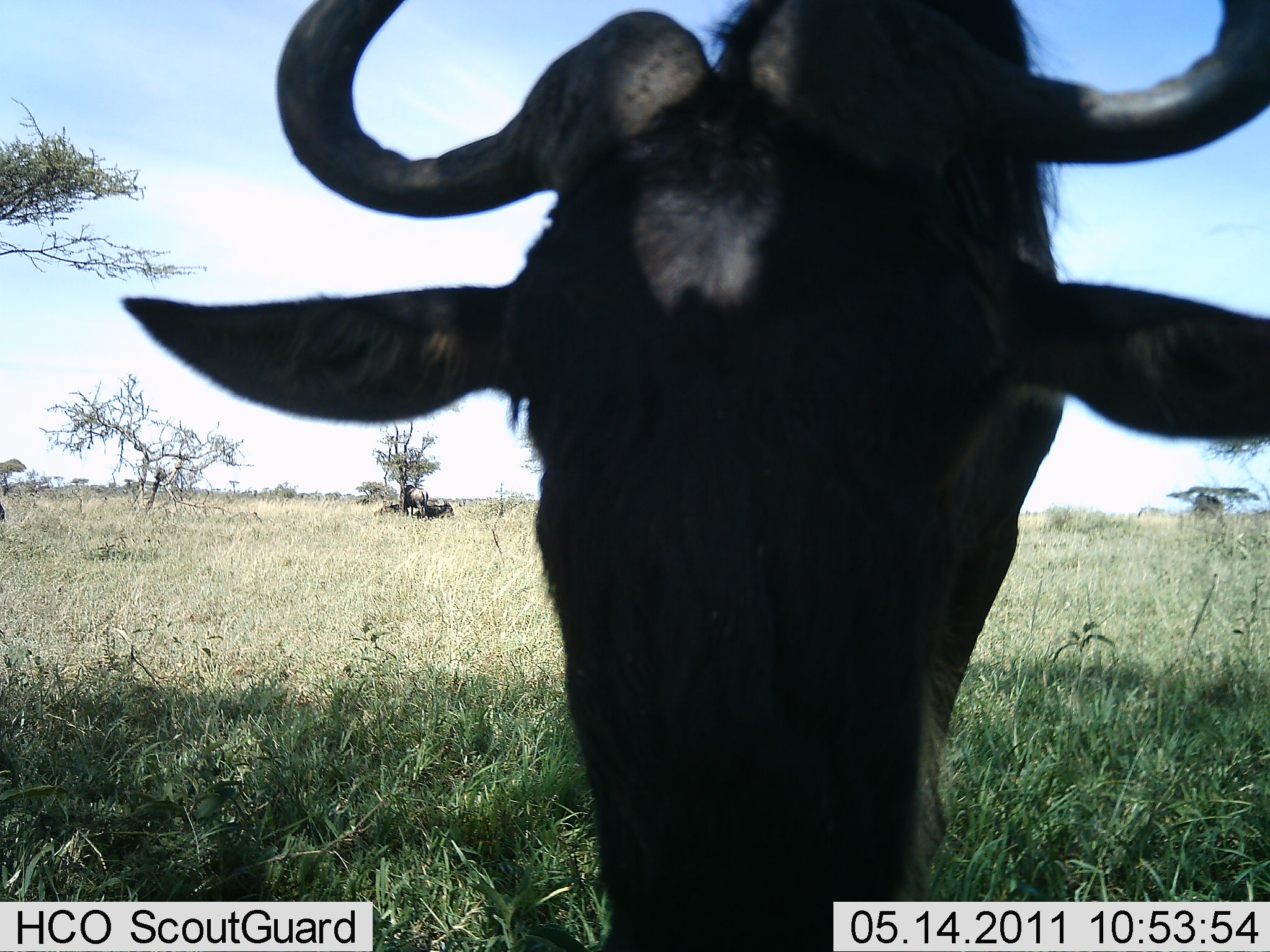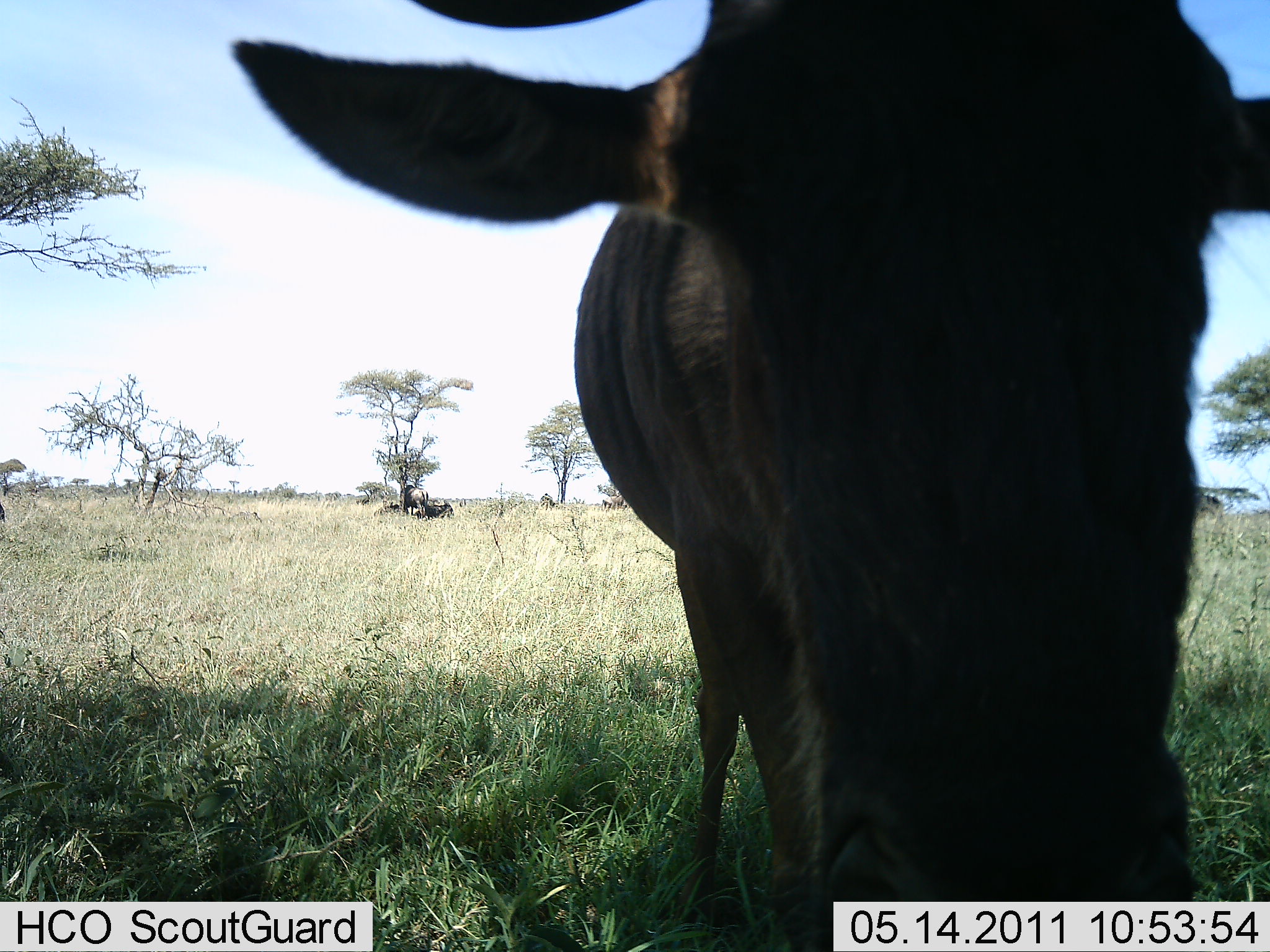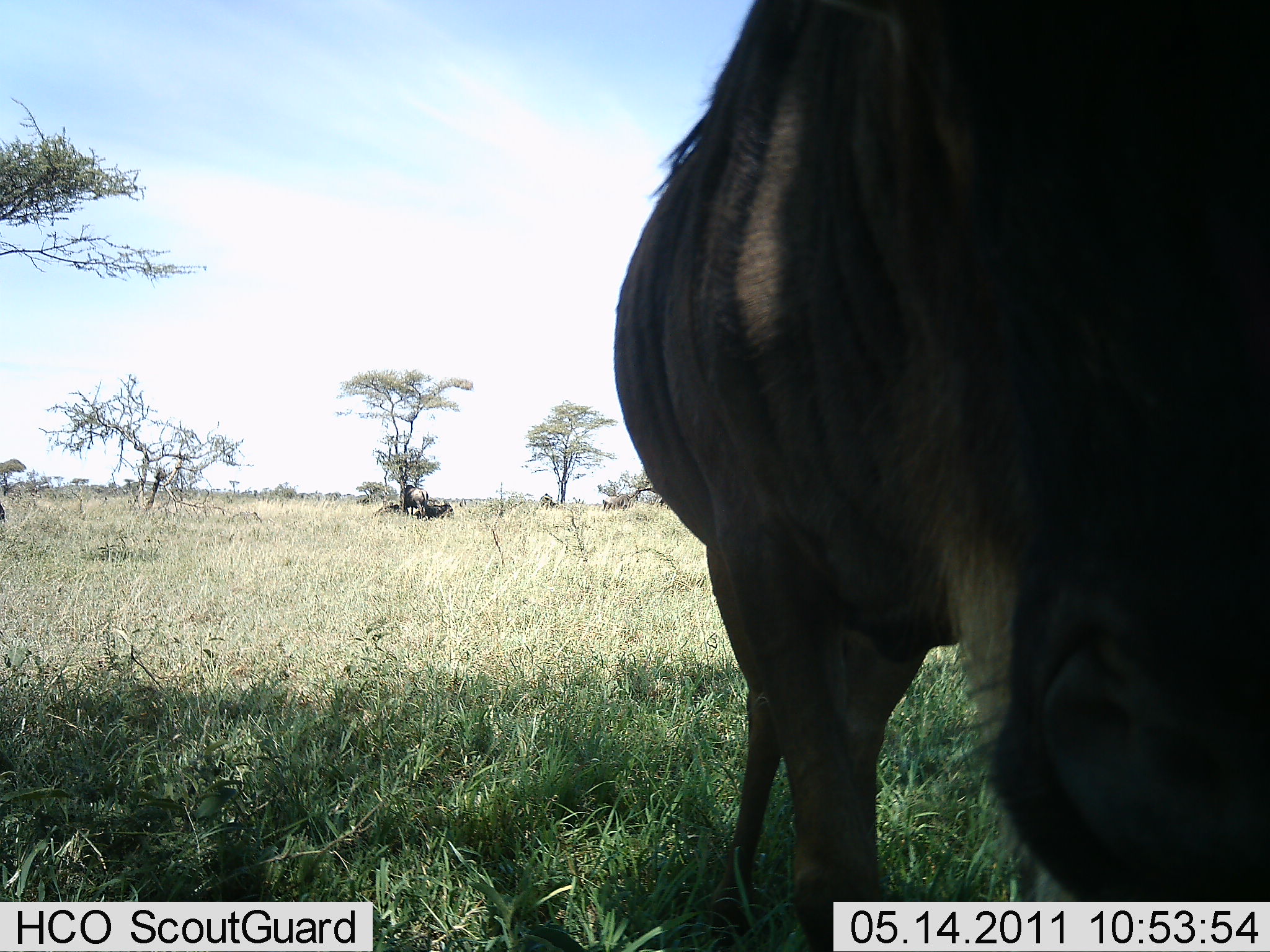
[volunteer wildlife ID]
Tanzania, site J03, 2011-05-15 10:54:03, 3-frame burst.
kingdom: Animalia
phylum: Chordata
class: Mammalia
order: Artiodactyla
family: Bovidae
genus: Connochaetes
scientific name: Connochaetes taurinus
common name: blue wildebeest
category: wildebeest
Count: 1.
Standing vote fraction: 92%.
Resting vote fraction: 23%.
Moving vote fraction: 8%.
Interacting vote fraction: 0%.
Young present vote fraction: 0%.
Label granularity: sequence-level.